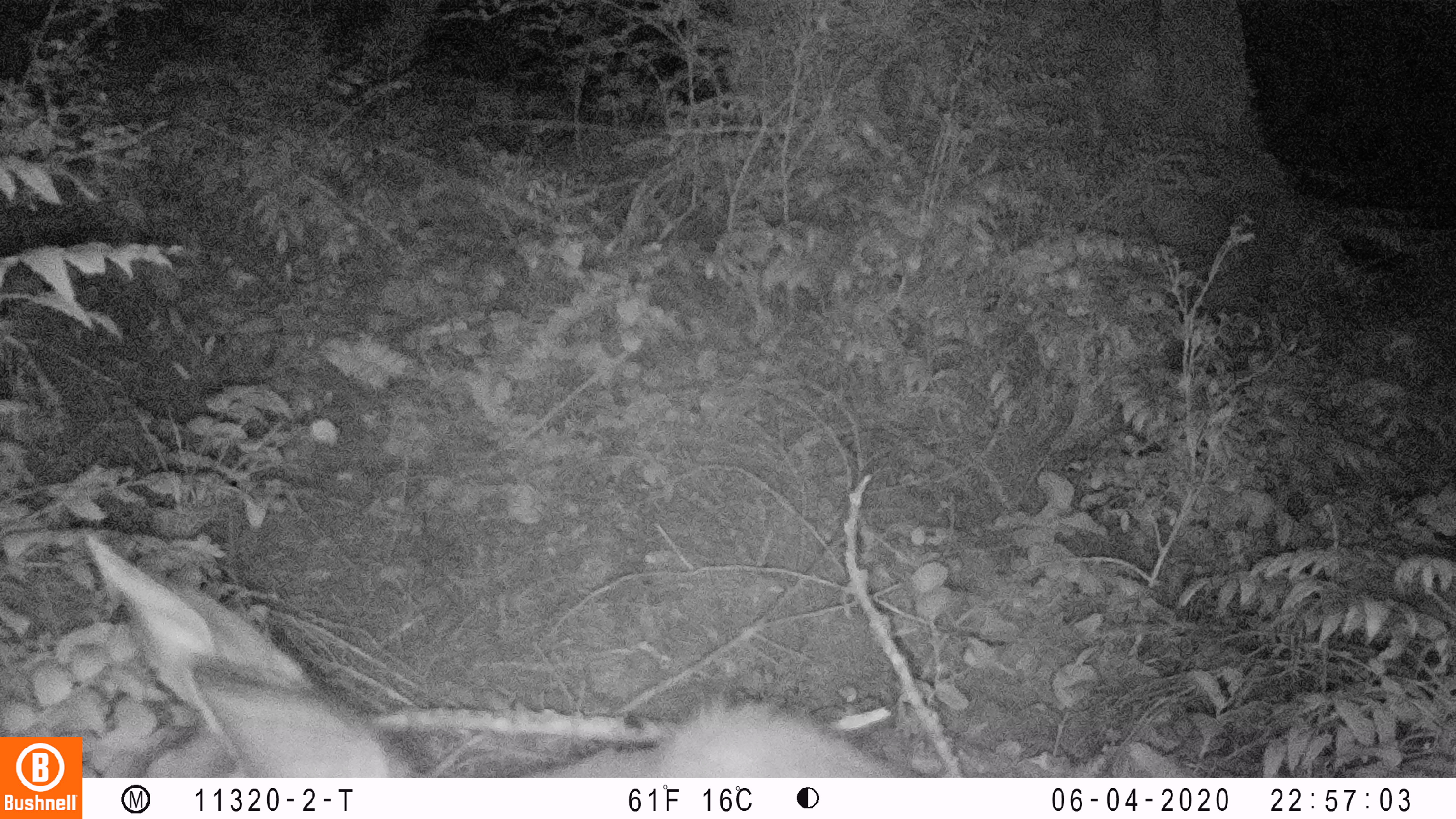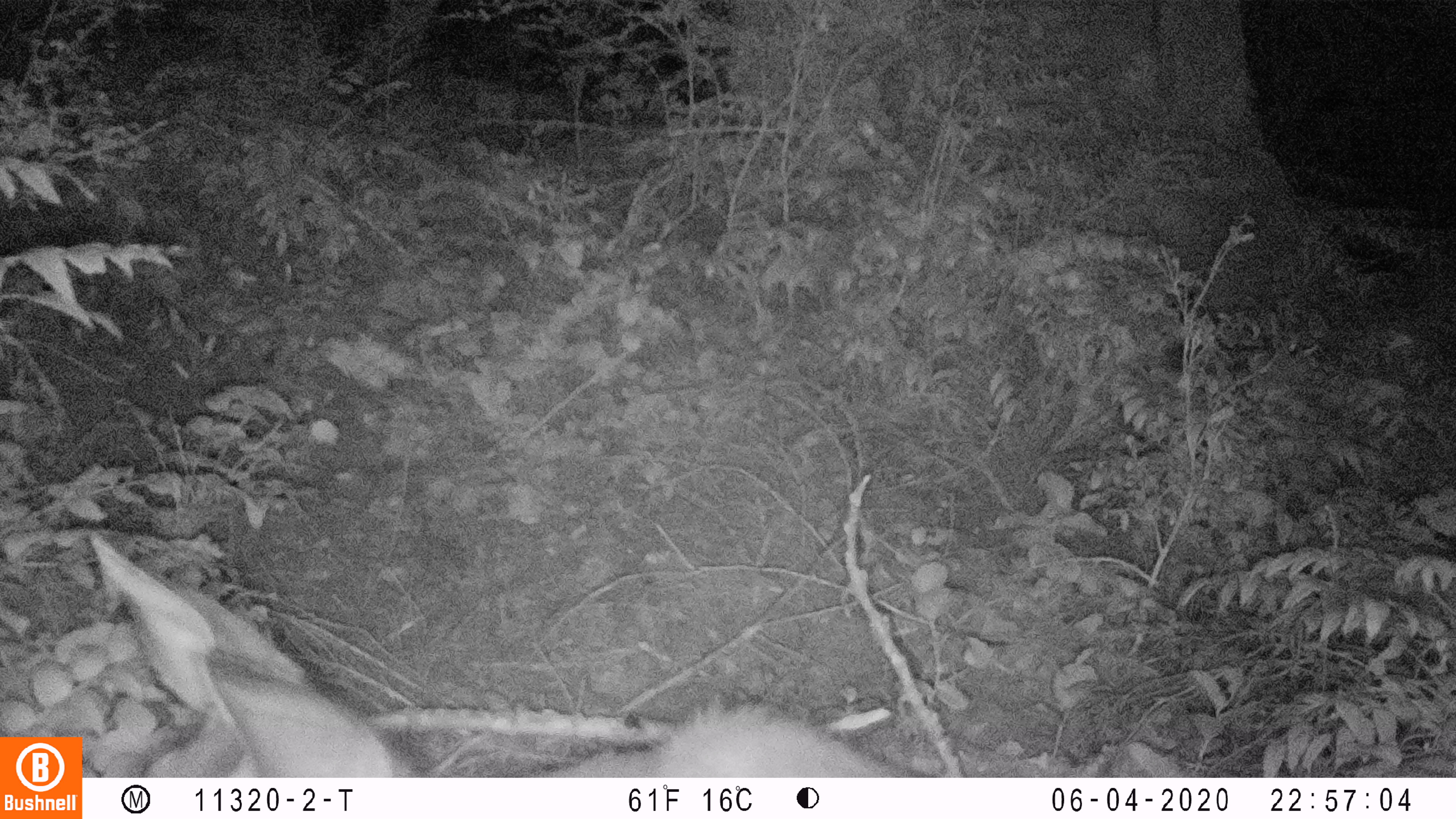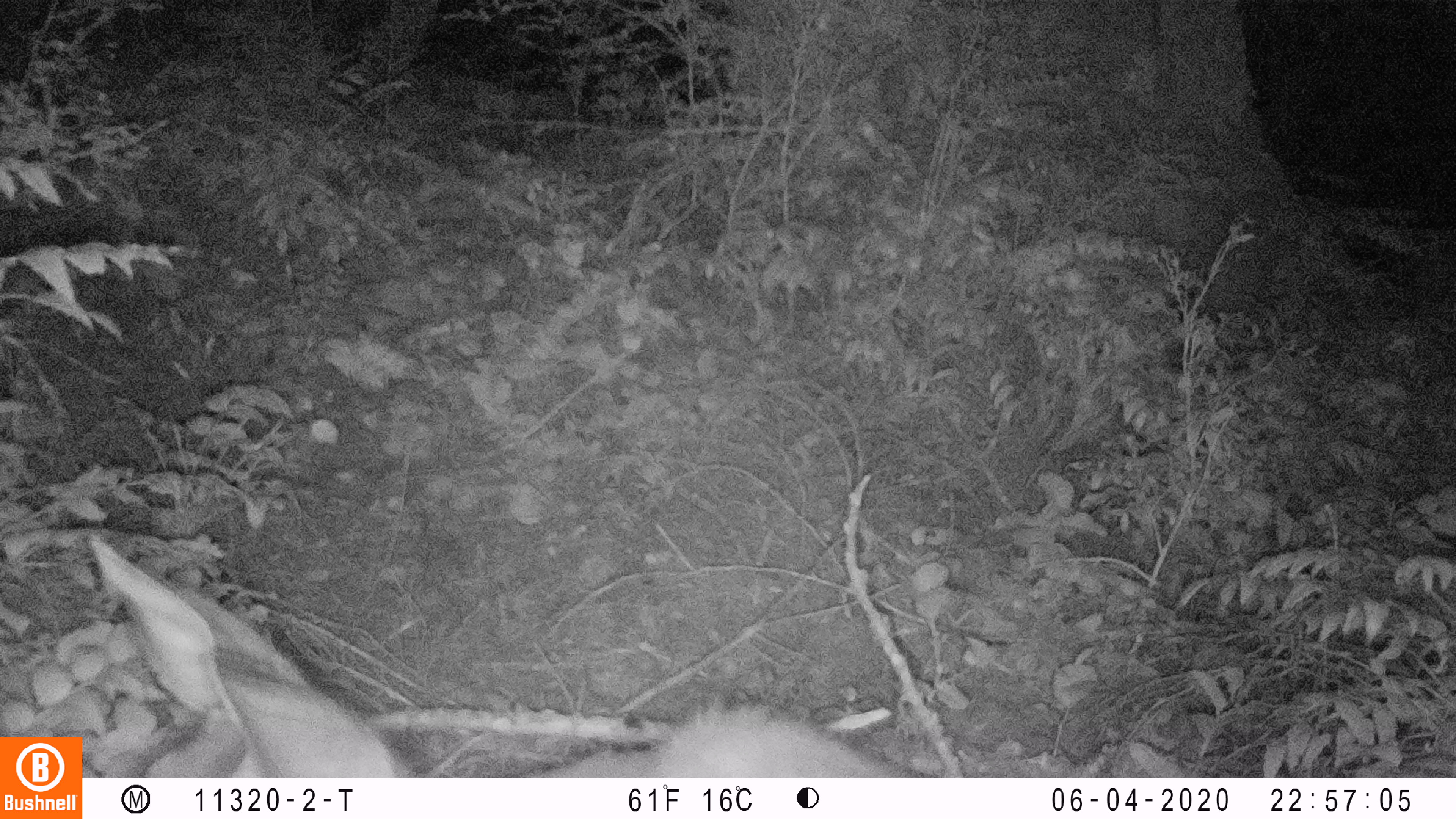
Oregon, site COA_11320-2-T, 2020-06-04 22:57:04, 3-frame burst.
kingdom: Animalia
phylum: Chordata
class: Mammalia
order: Artiodactyla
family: Cervidae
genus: Odocoileus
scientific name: Odocoileus hemionus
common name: black-tailed deer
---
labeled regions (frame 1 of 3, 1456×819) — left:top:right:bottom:
black-tailed deer: 86:522:897:770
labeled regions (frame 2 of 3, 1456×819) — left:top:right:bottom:
black-tailed deer: 90:531:903:774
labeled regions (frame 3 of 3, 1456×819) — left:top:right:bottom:
black-tailed deer: 90:524:893:766